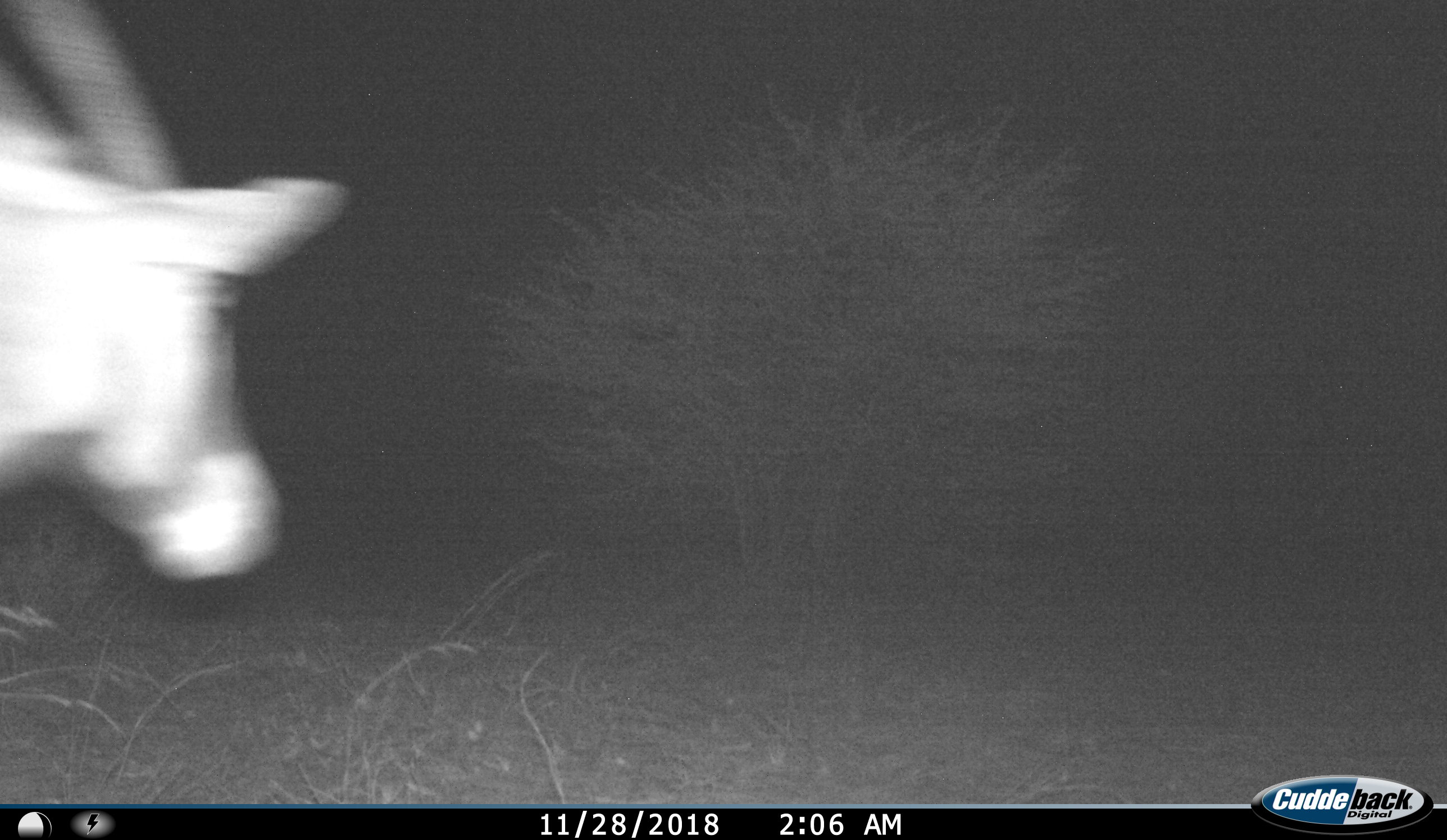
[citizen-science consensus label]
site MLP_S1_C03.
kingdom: Animalia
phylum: Chordata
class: Mammalia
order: Artiodactyla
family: Bovidae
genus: Oryx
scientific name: Oryx gazella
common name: gemsbok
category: oryx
Oryx (gemsbok) (Oryx gazella), count 1. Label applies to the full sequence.